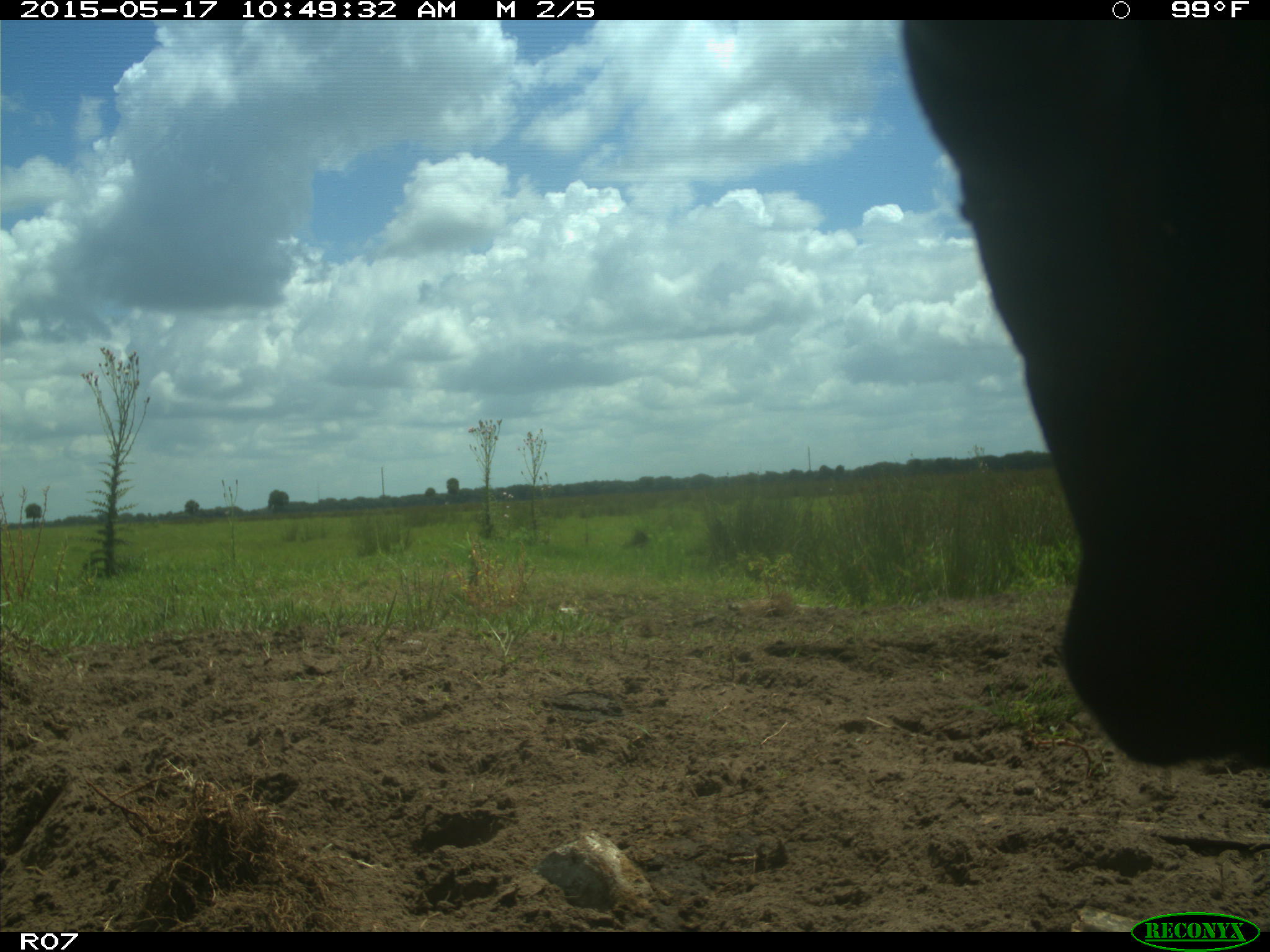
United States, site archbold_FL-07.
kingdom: Animalia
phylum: Chordata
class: Mammalia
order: Artiodactyla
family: Bovidae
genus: Bos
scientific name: Bos taurus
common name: domestic cow